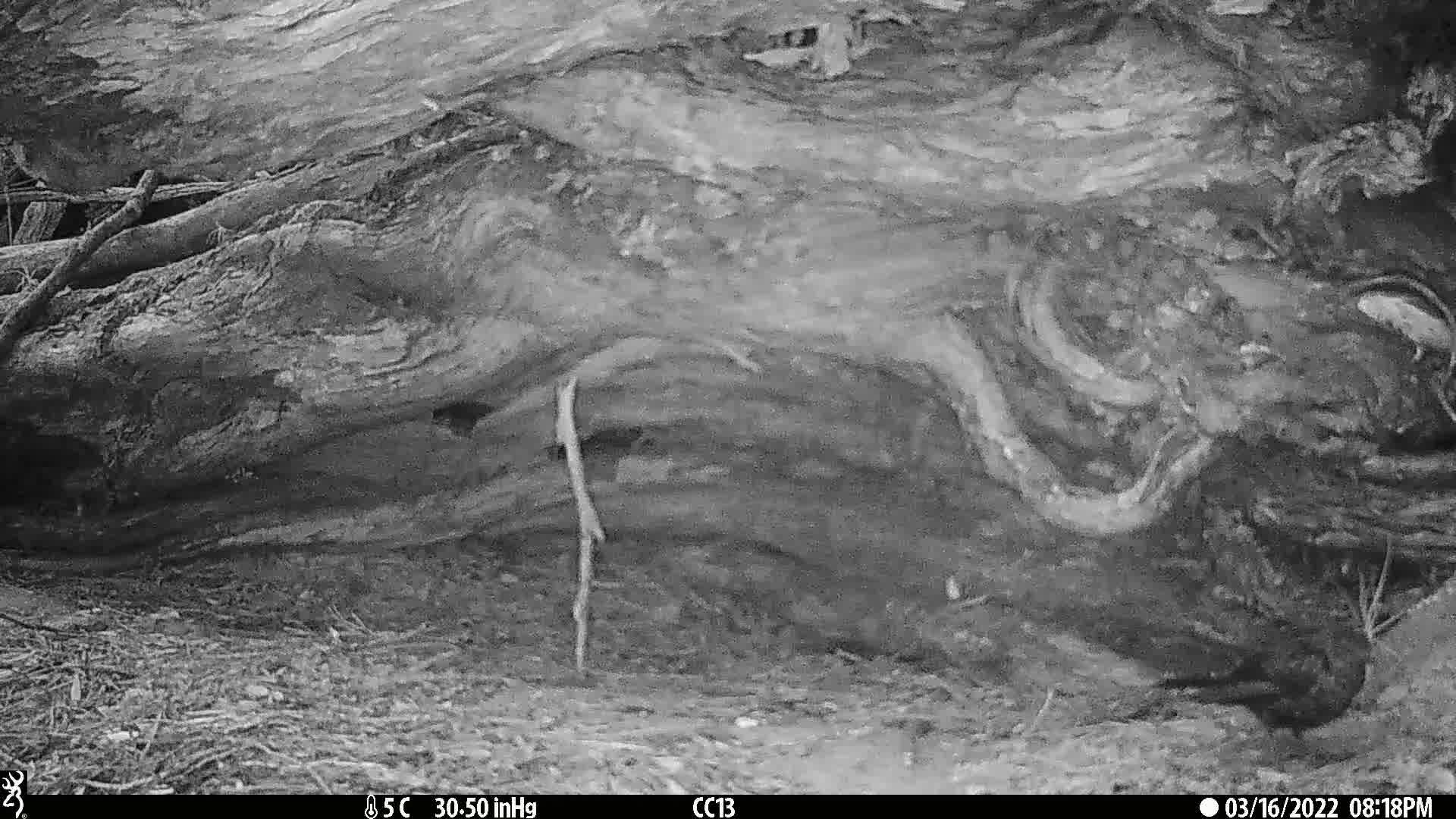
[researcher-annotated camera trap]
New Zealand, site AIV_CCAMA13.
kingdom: Animalia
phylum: Chordata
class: Aves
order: Passeriformes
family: Turdidae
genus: Turdus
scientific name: Turdus merula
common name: eurasian blackbird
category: blackbird